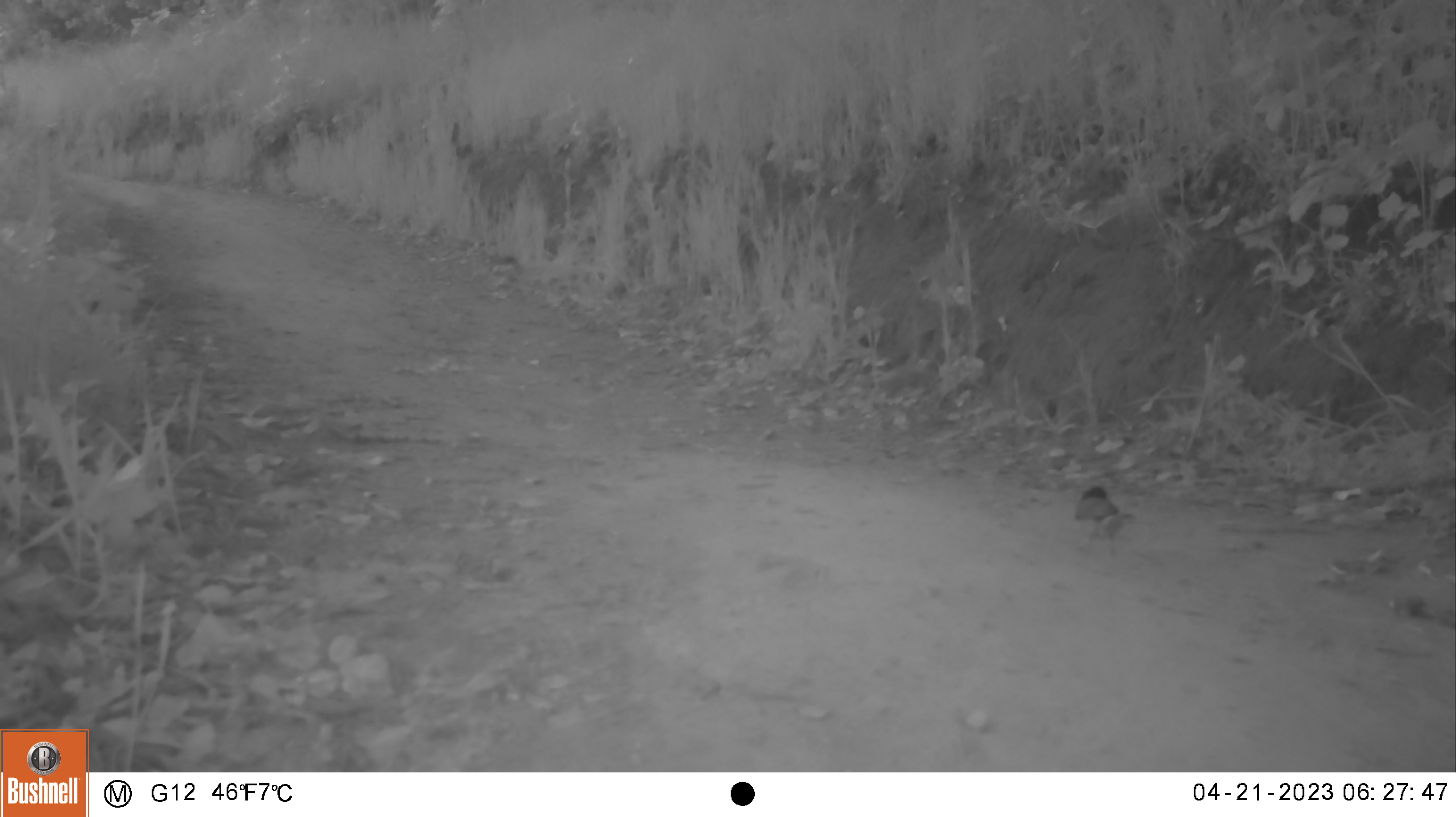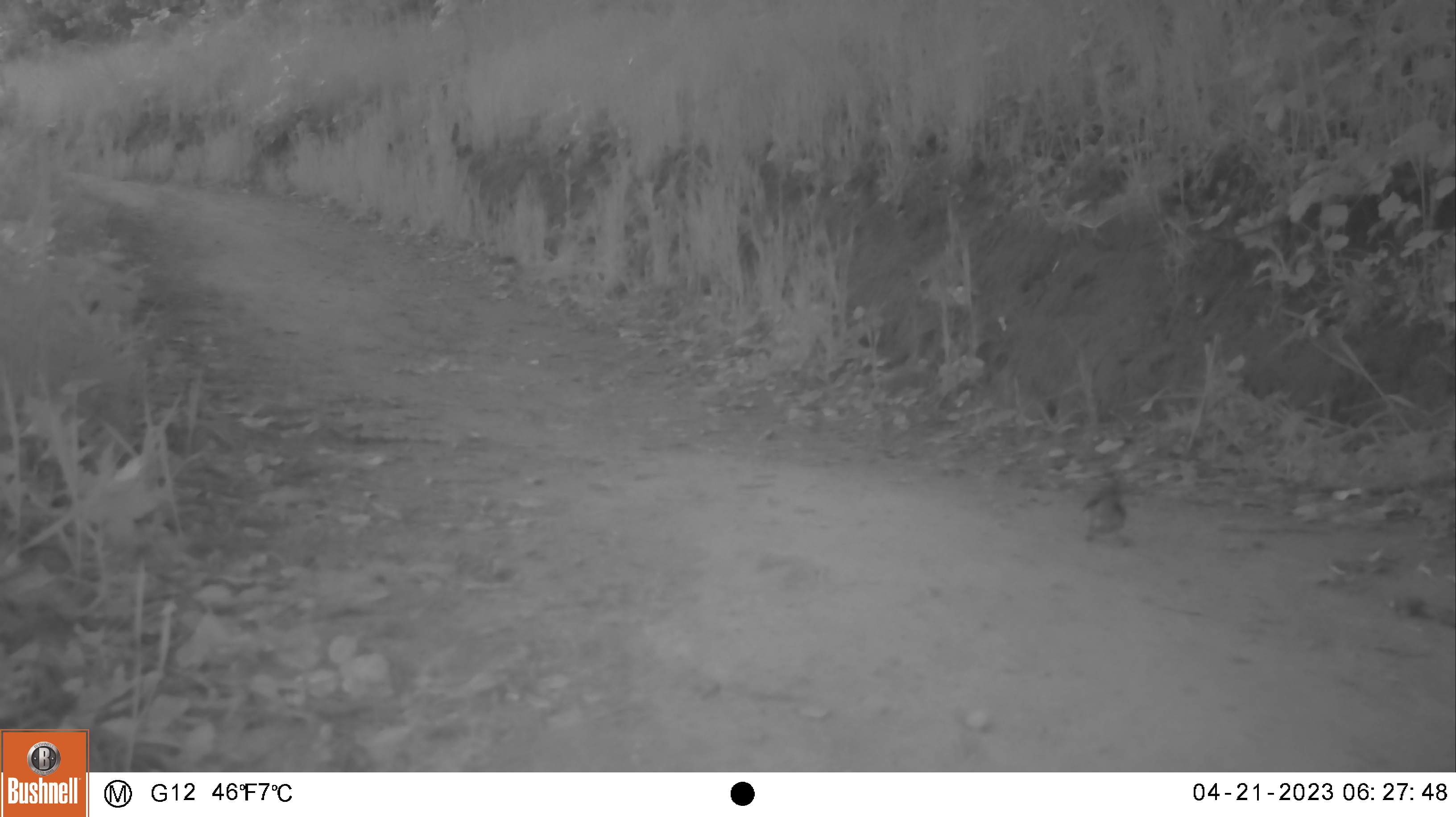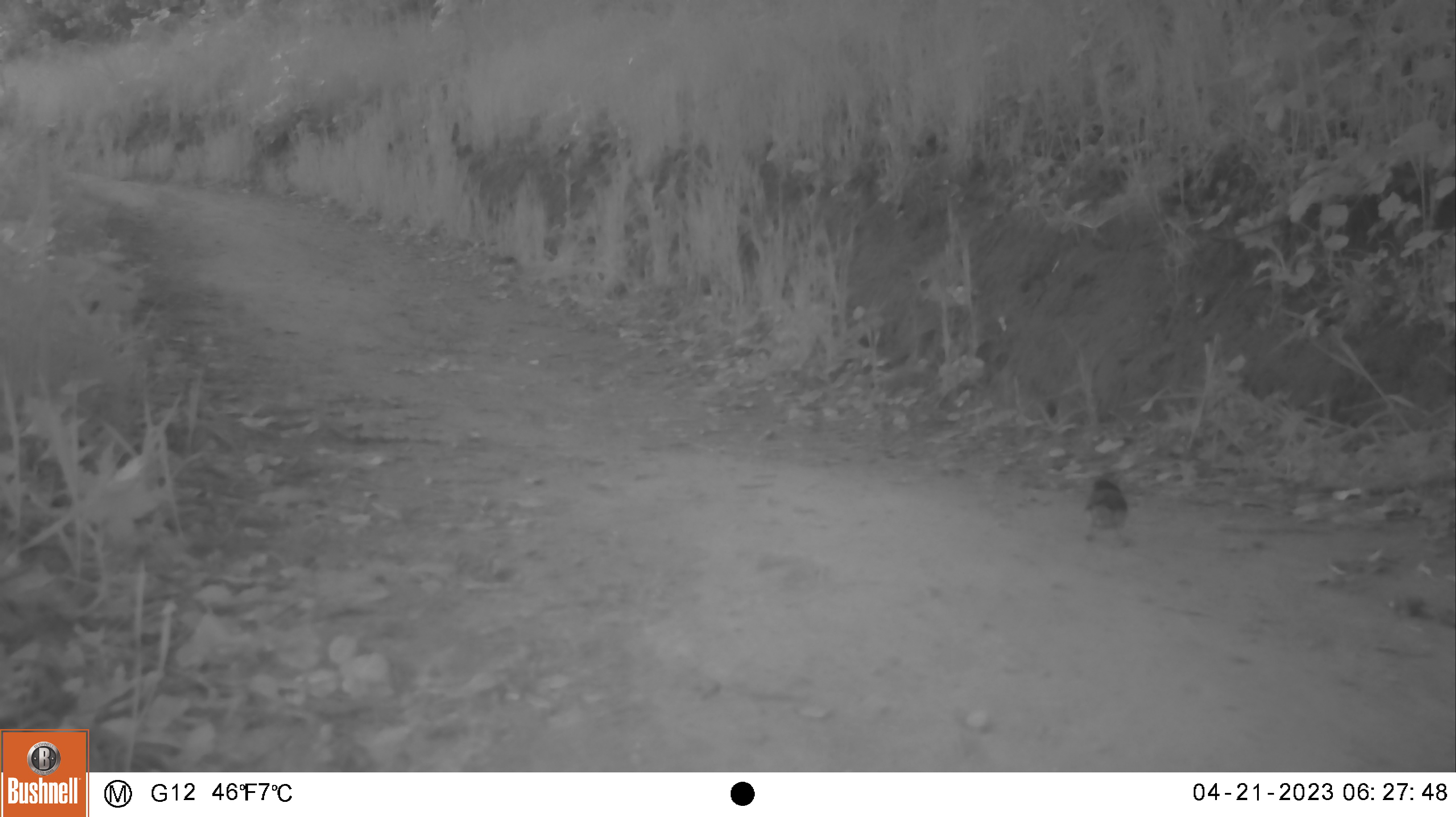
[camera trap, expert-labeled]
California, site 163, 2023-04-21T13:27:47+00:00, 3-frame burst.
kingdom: Animalia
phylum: Chordata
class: Aves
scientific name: Aves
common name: bird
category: unknown bird